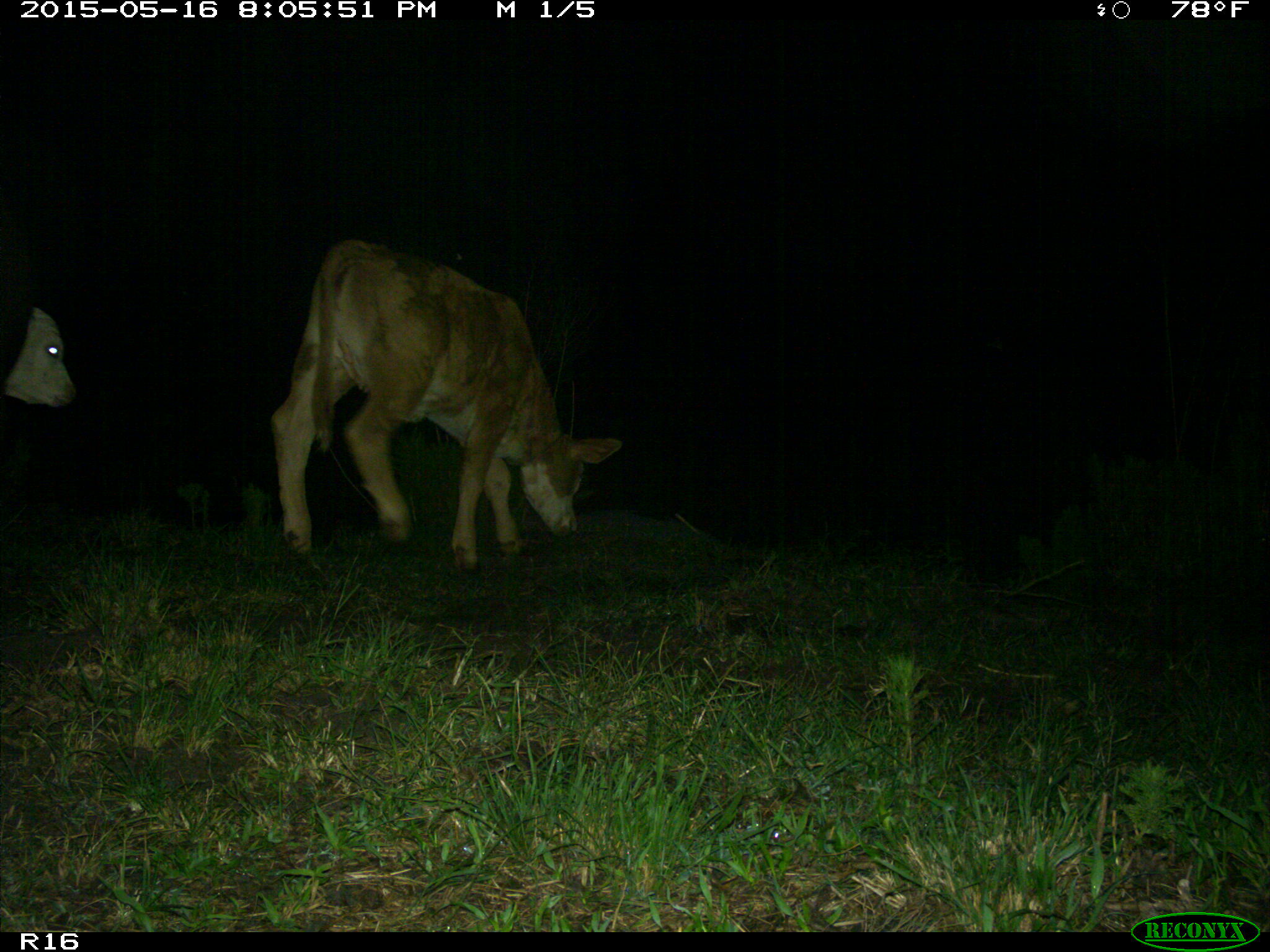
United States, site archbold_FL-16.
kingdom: Animalia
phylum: Chordata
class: Mammalia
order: Artiodactyla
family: Bovidae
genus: Bos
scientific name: Bos taurus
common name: domestic cow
Bos taurus (domestic cow).